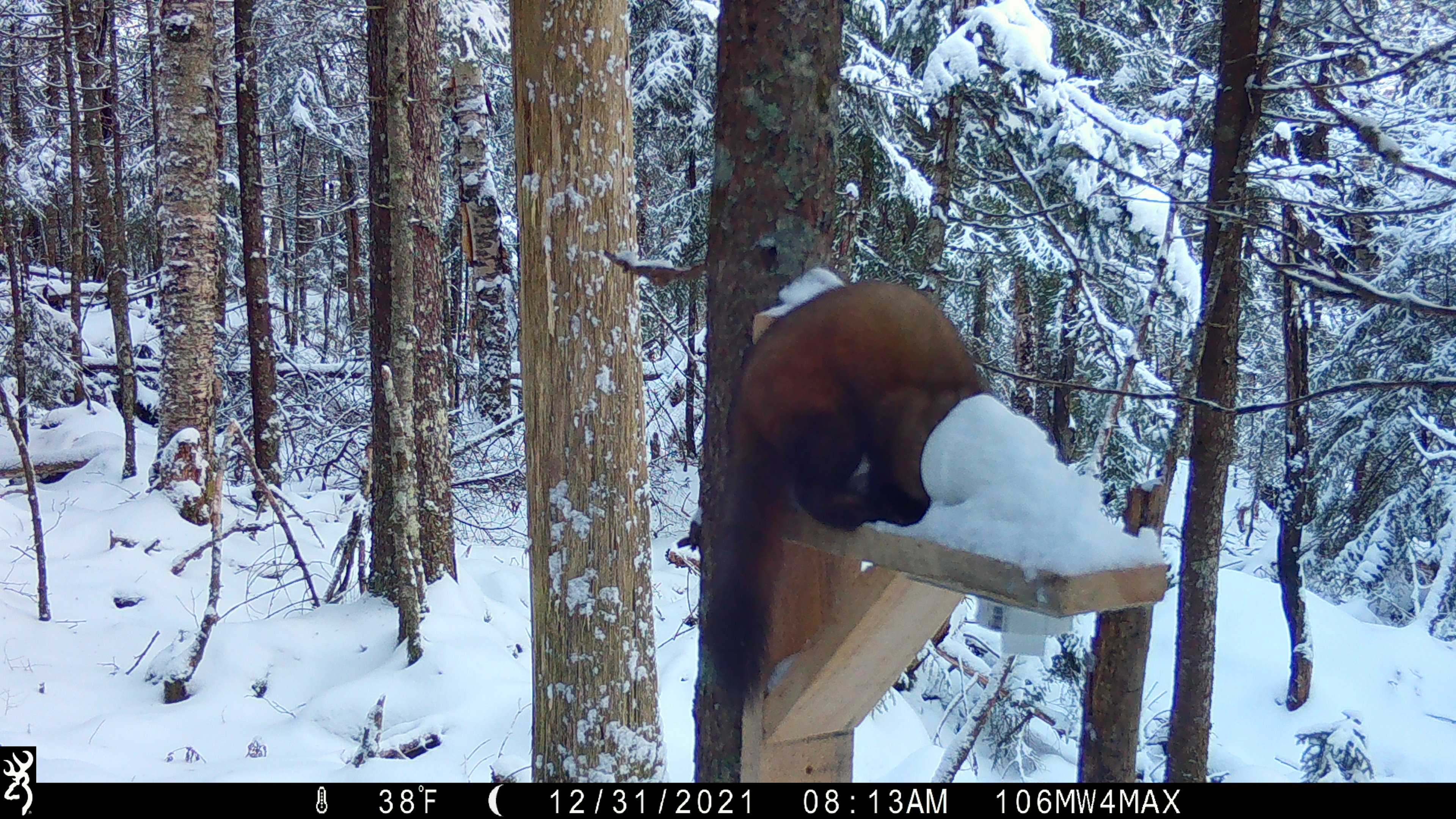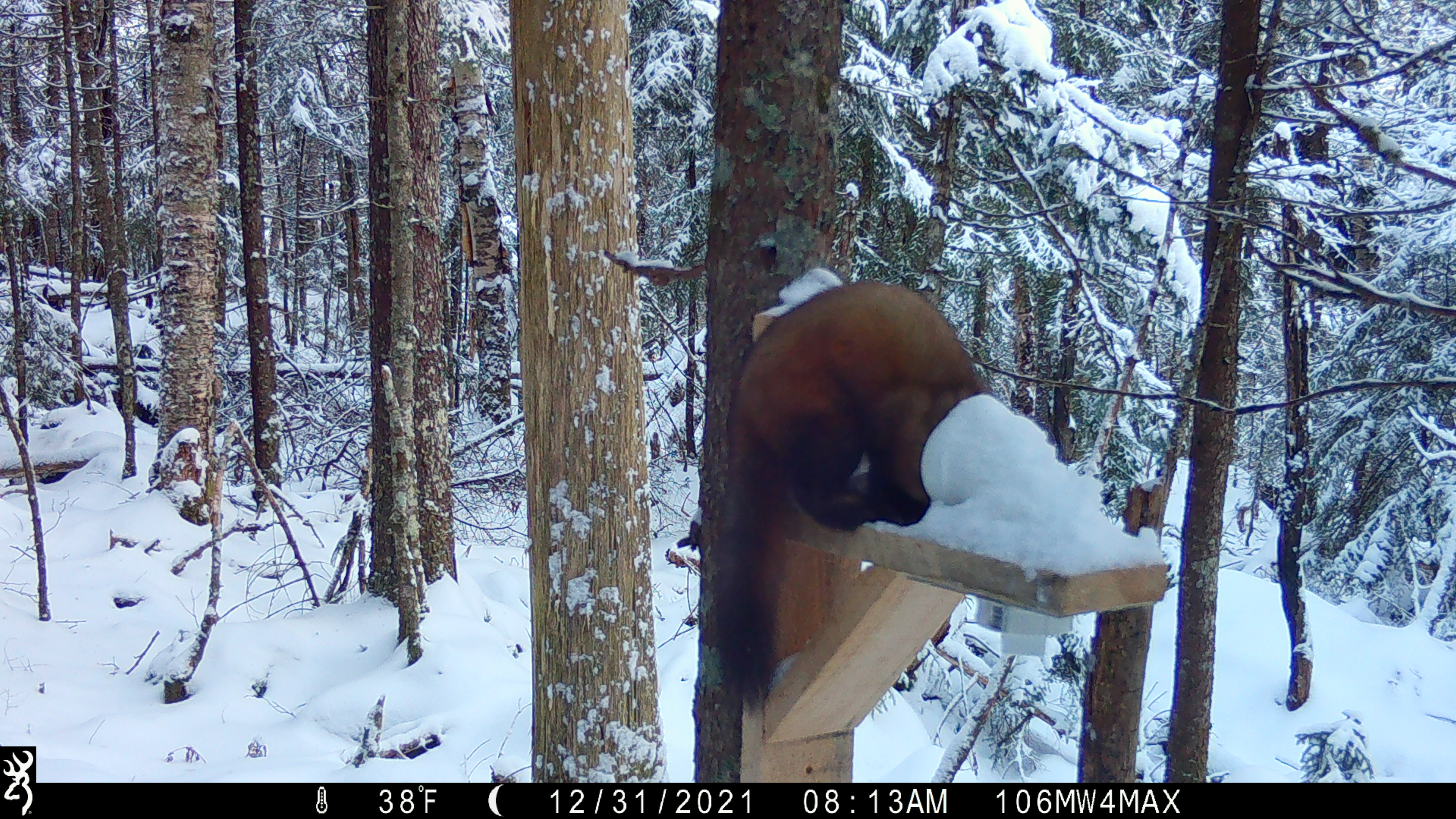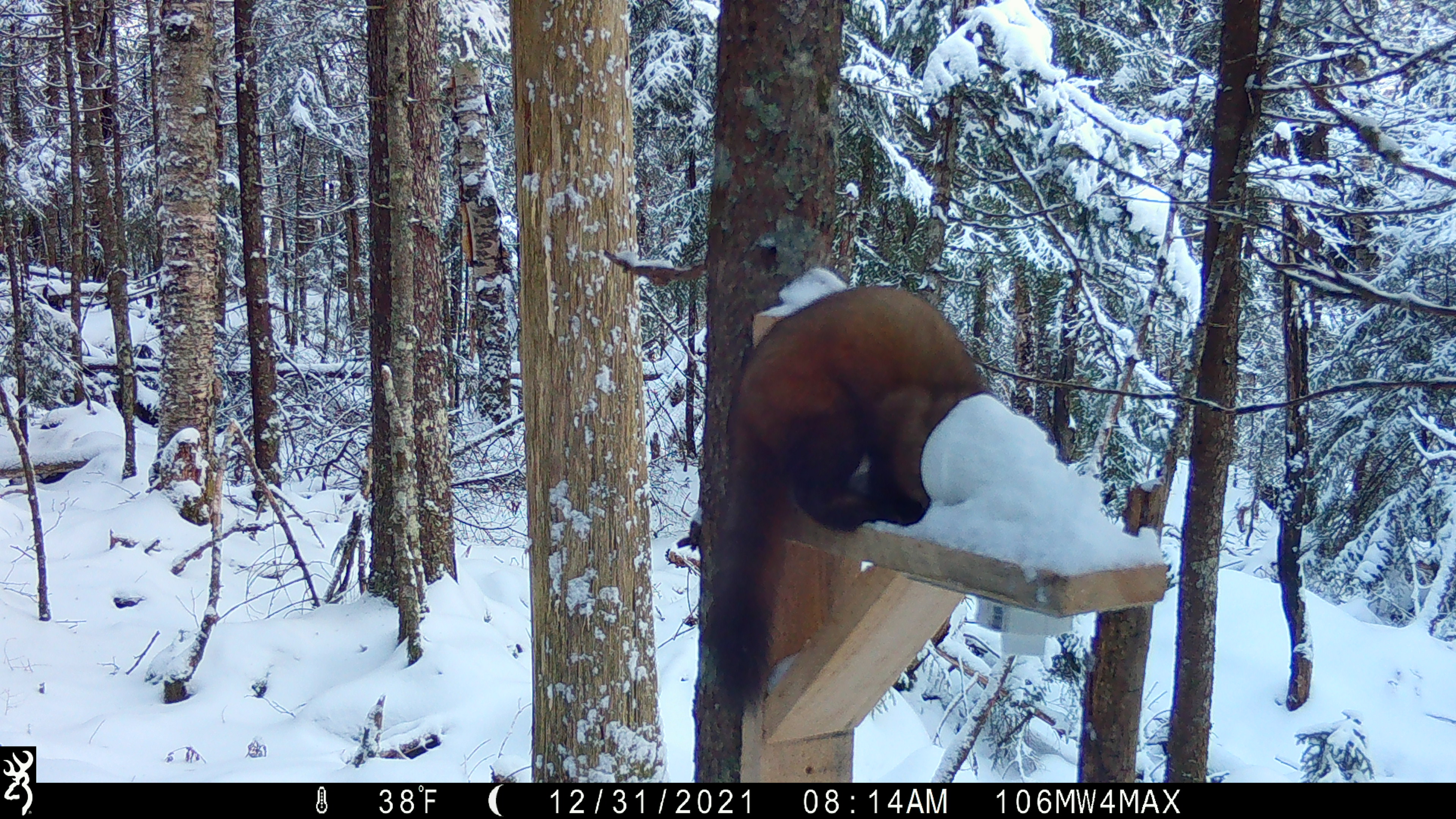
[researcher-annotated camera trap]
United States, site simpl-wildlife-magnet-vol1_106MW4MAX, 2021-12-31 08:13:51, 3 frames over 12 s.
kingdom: Animalia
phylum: Chordata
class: Mammalia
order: Carnivora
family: Mustelidae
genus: Martes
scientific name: Martes americana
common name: american marten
American marten (Martes americana).